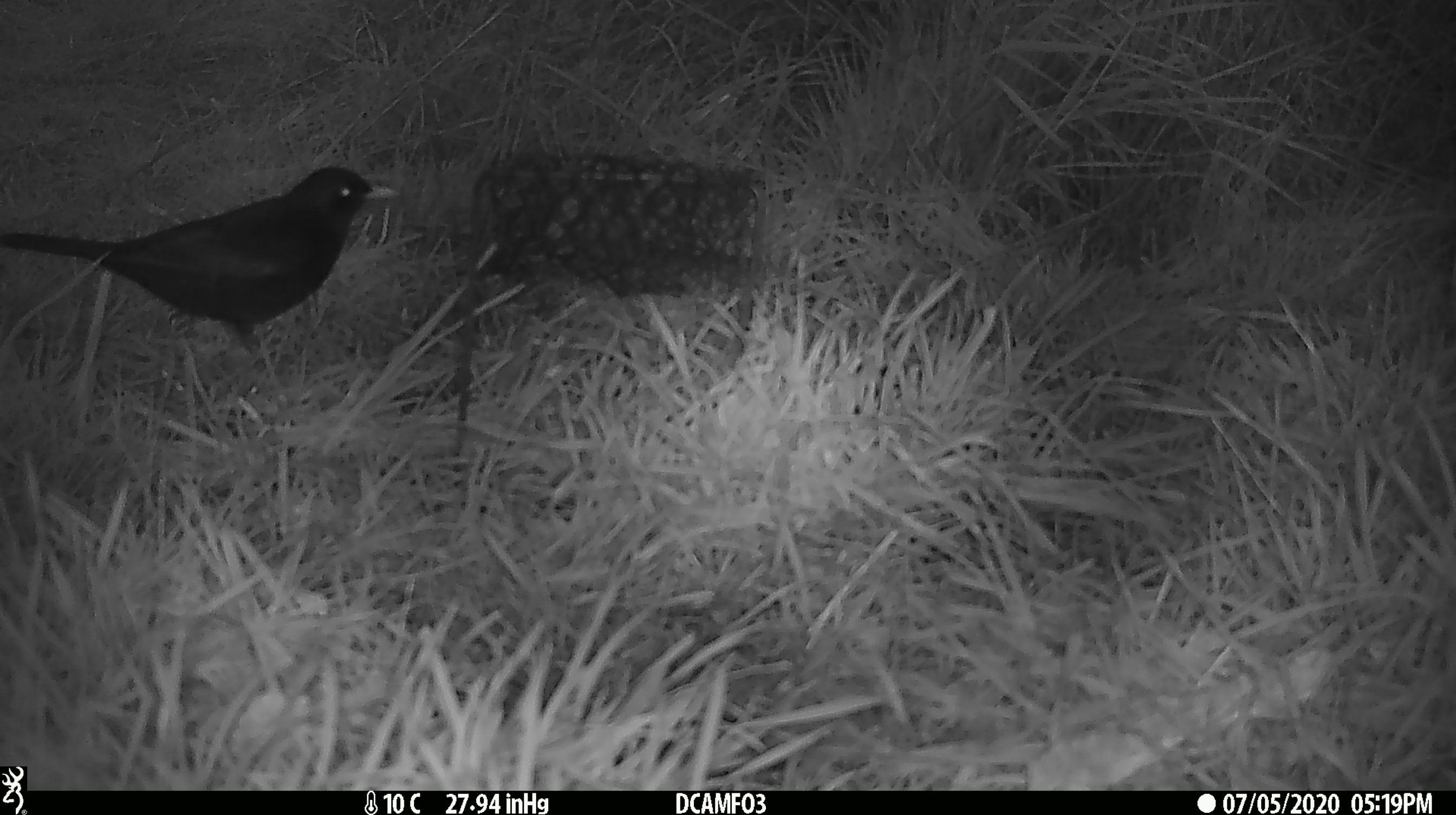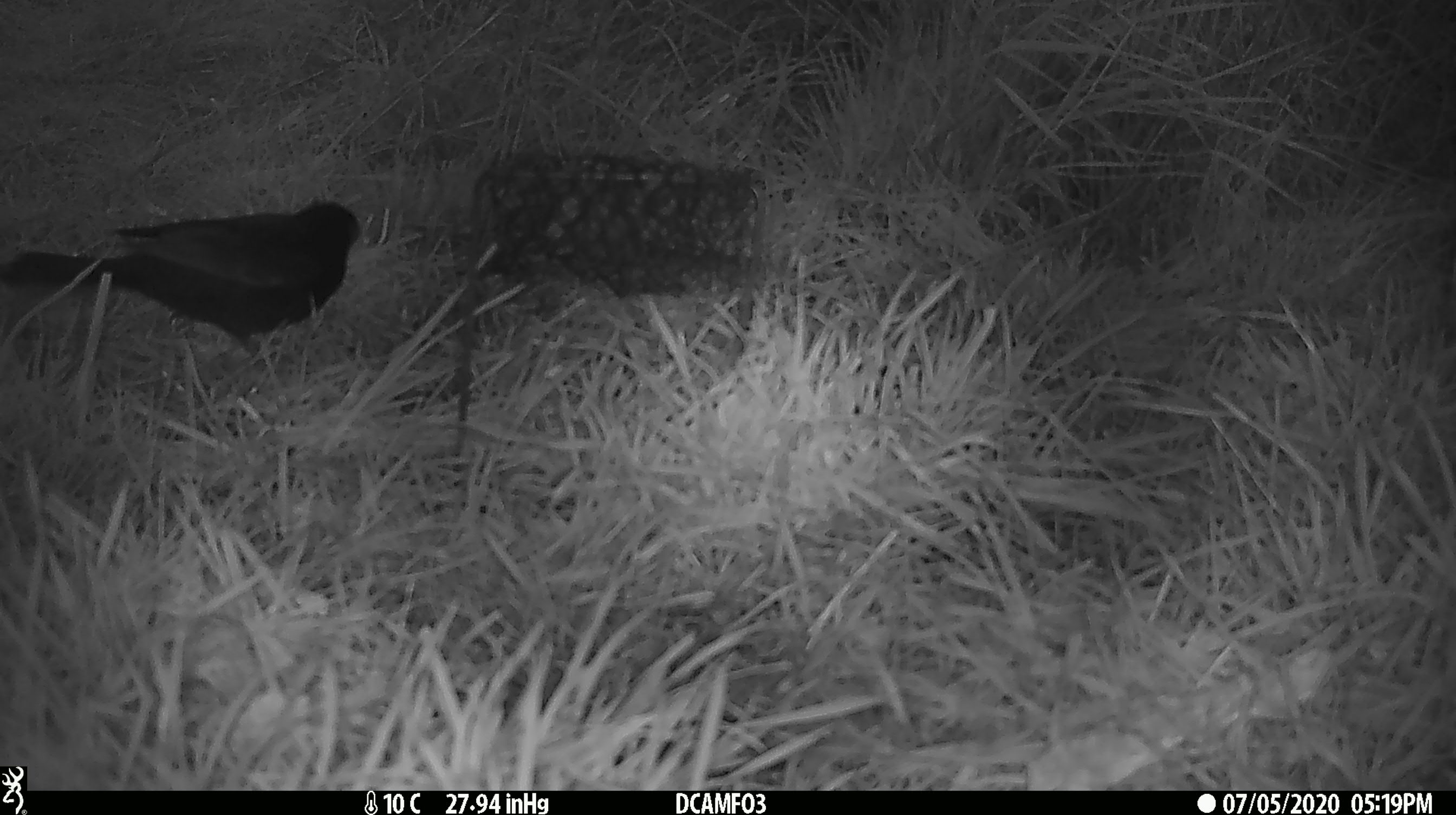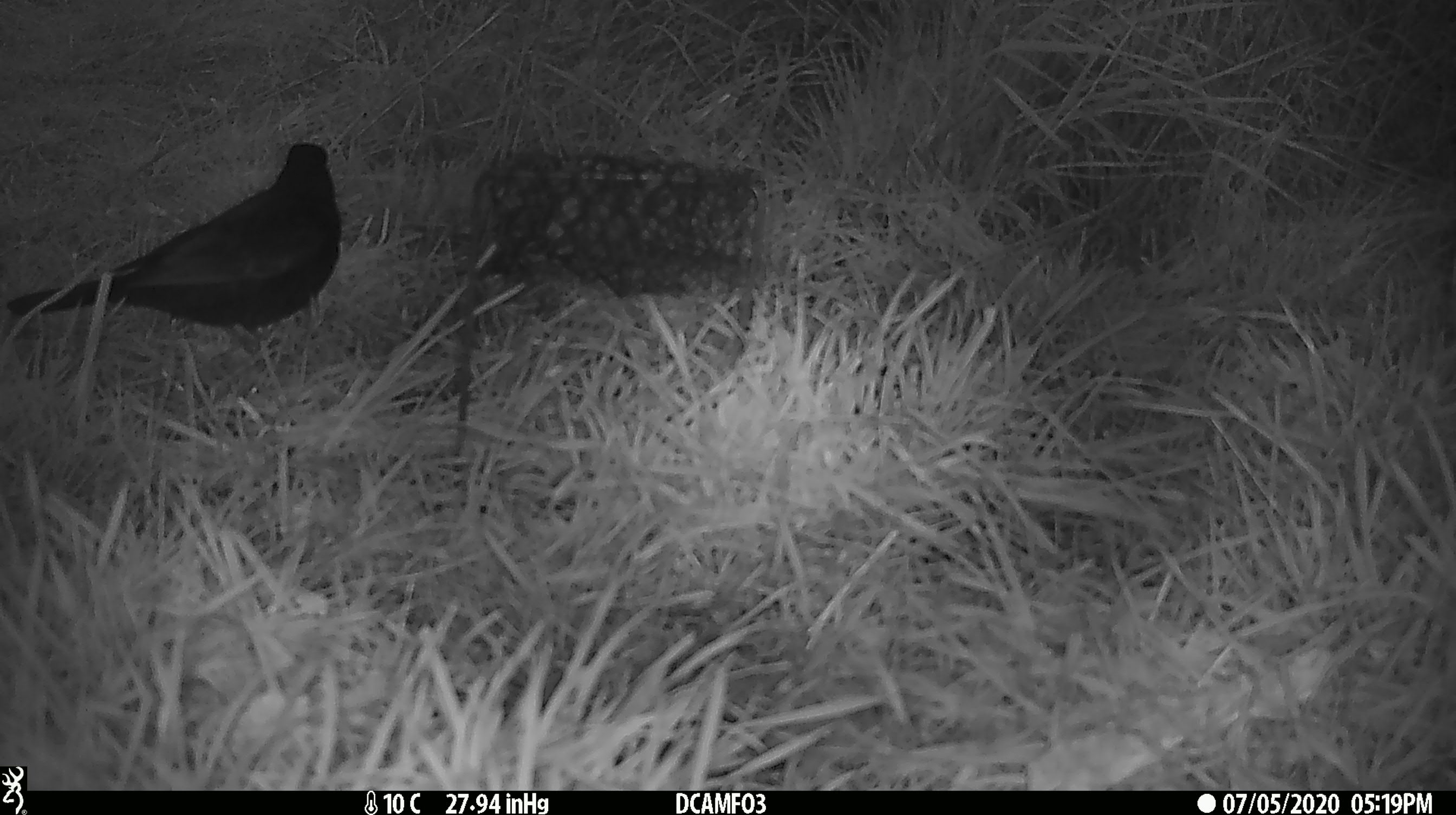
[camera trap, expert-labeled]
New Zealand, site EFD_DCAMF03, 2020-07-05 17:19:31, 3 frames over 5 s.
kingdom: Animalia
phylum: Chordata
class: Aves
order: Passeriformes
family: Turdidae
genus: Turdus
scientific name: Turdus merula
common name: eurasian blackbird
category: blackbird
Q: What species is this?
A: Blackbird (eurasian blackbird) (Turdus merula).